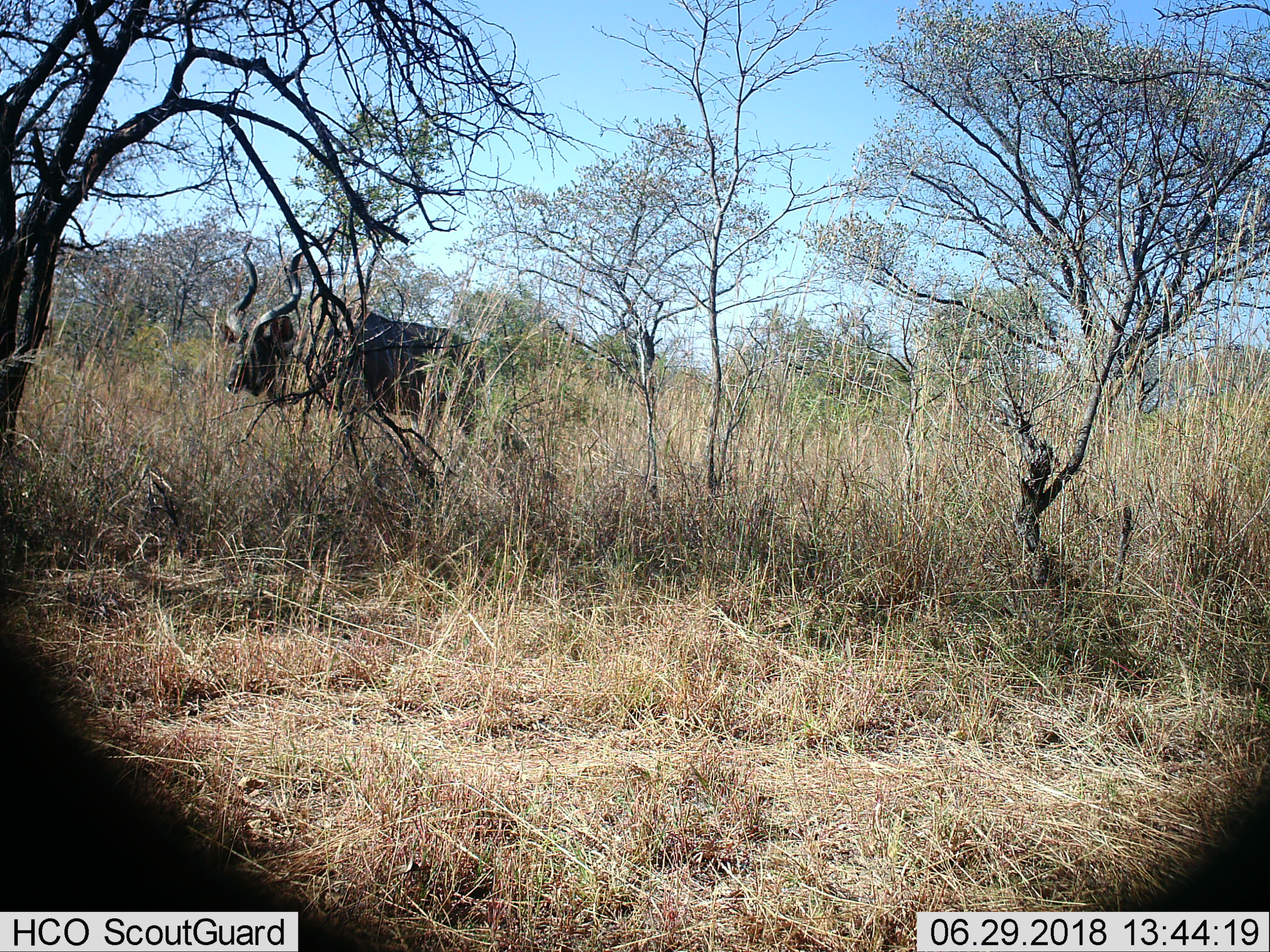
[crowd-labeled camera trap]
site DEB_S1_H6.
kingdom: Animalia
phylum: Chordata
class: Mammalia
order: Artiodactyla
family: Bovidae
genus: Tragelaphus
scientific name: Tragelaphus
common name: kudu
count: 1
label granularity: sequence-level